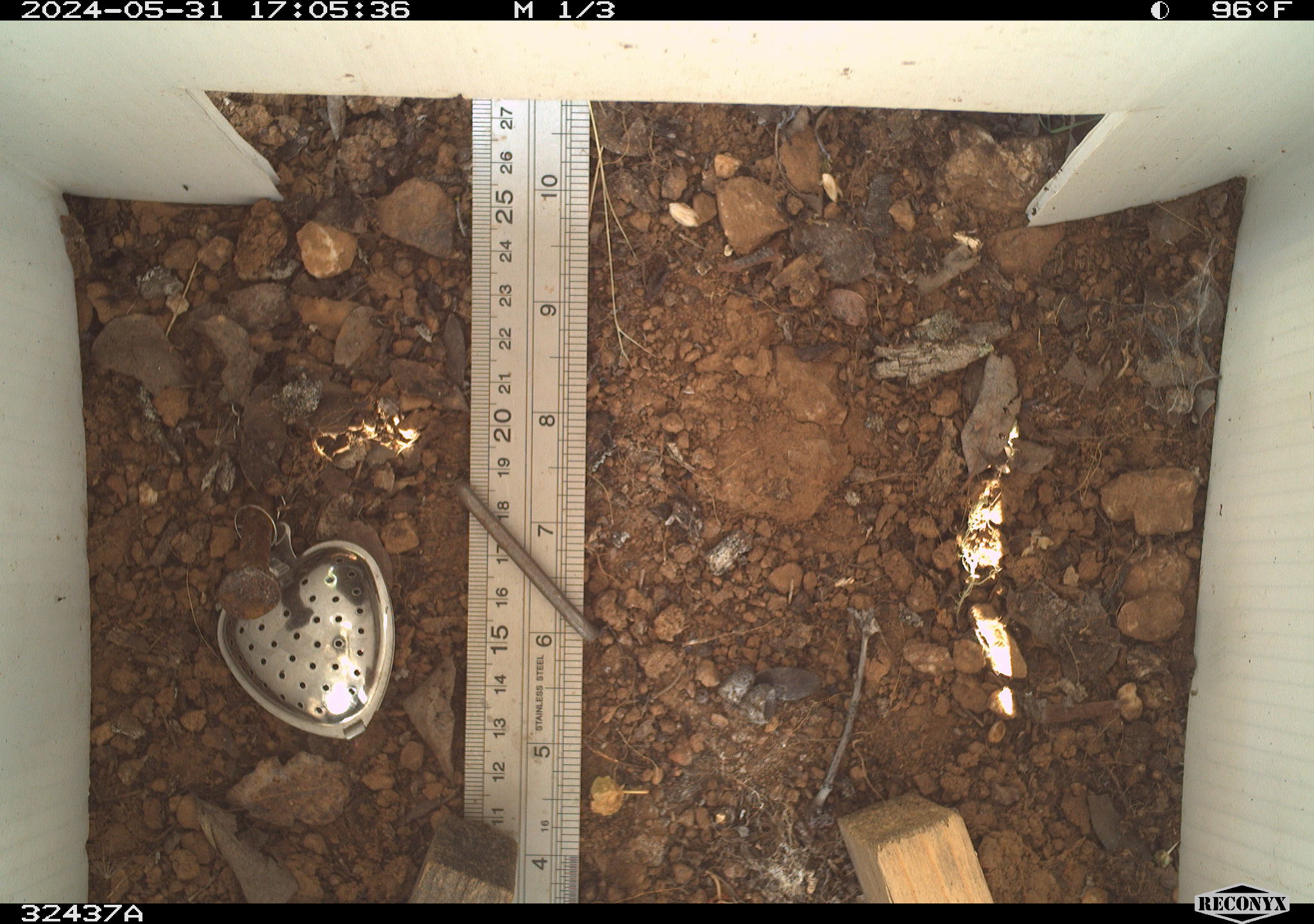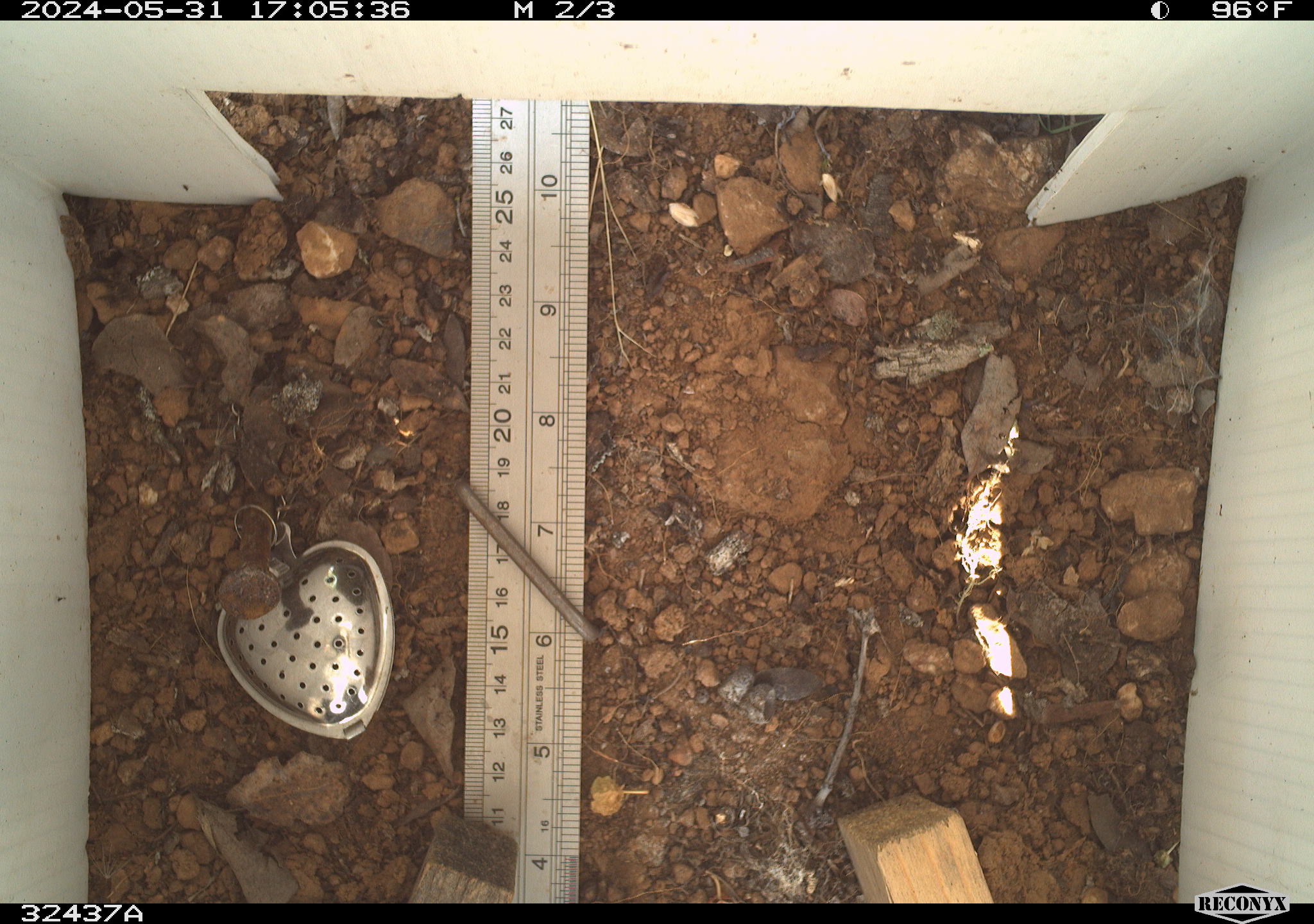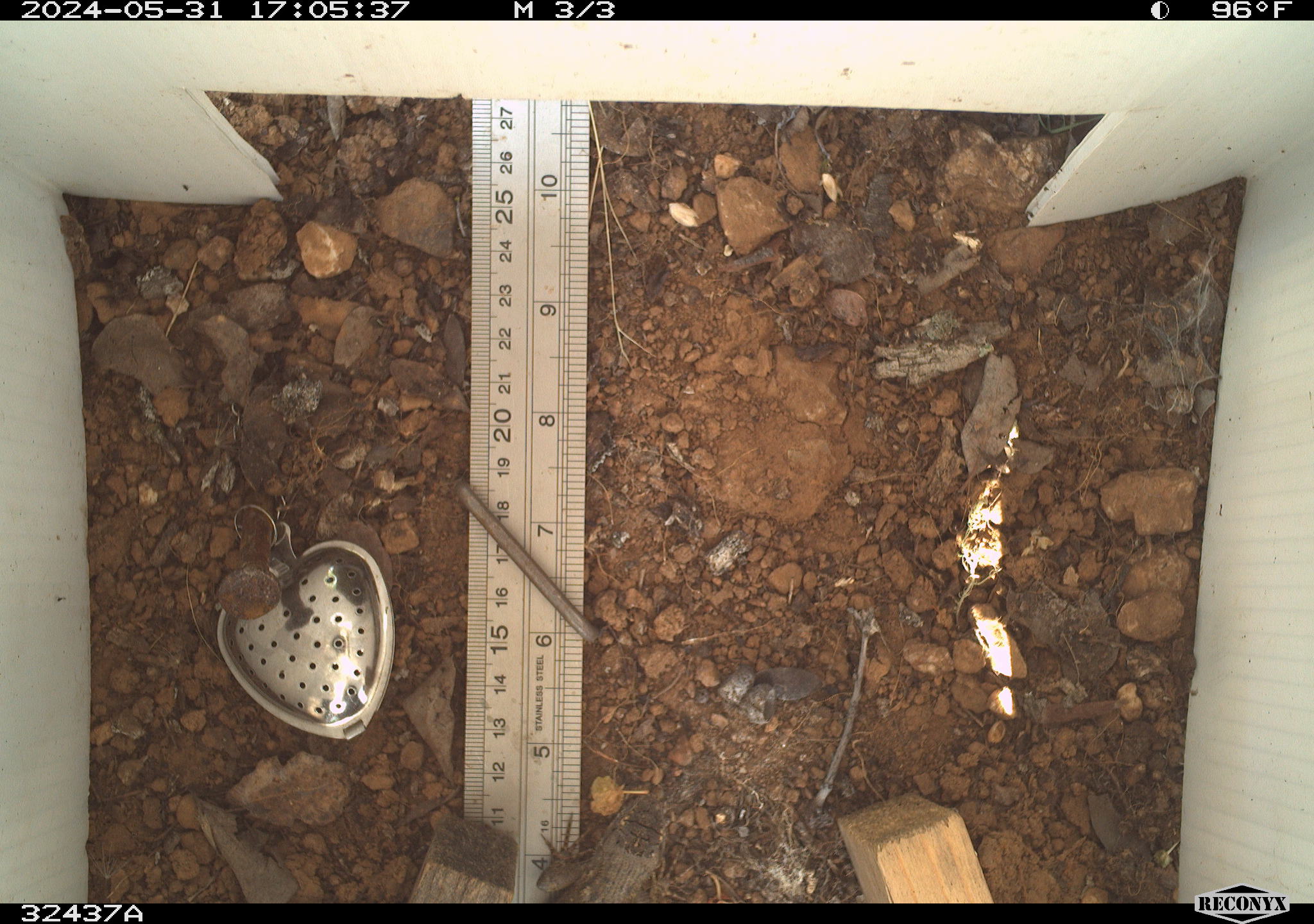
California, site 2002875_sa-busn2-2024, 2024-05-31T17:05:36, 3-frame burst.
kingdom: Animalia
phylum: Chordata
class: Reptilia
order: Squamata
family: Phrynosomatidae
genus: Sceloporus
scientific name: Sceloporus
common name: spiny lizards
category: sceloporus species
Sceloporus species (spiny lizards) (Sceloporus).